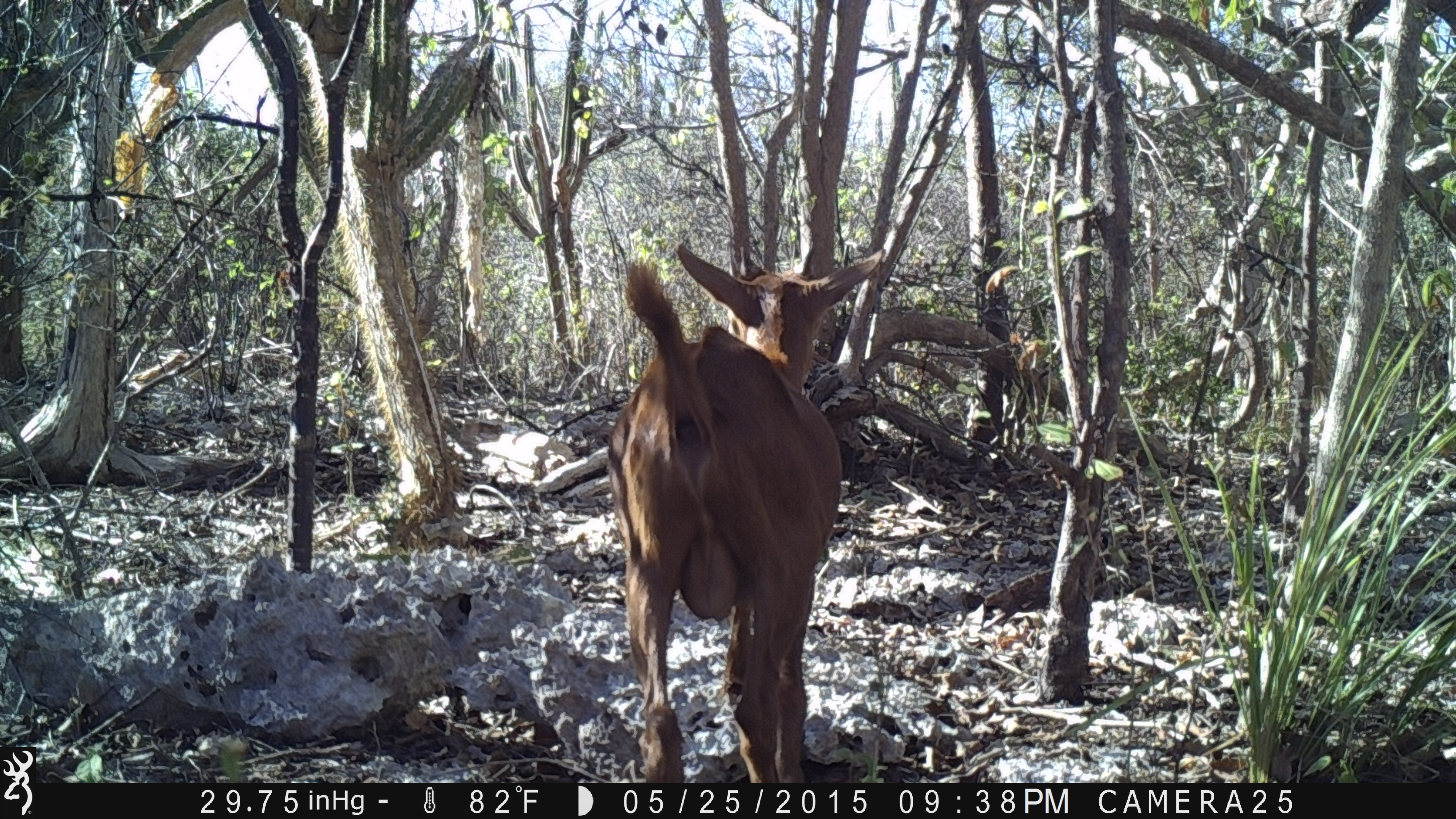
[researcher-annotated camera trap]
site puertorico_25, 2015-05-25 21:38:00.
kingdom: Animalia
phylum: Chordata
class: Mammalia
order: Artiodactyla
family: Bovidae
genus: Capra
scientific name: Capra hircus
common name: goat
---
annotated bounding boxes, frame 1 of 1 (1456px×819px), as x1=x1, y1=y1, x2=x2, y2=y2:
goat: x1=600, y1=235, x2=879, y2=786